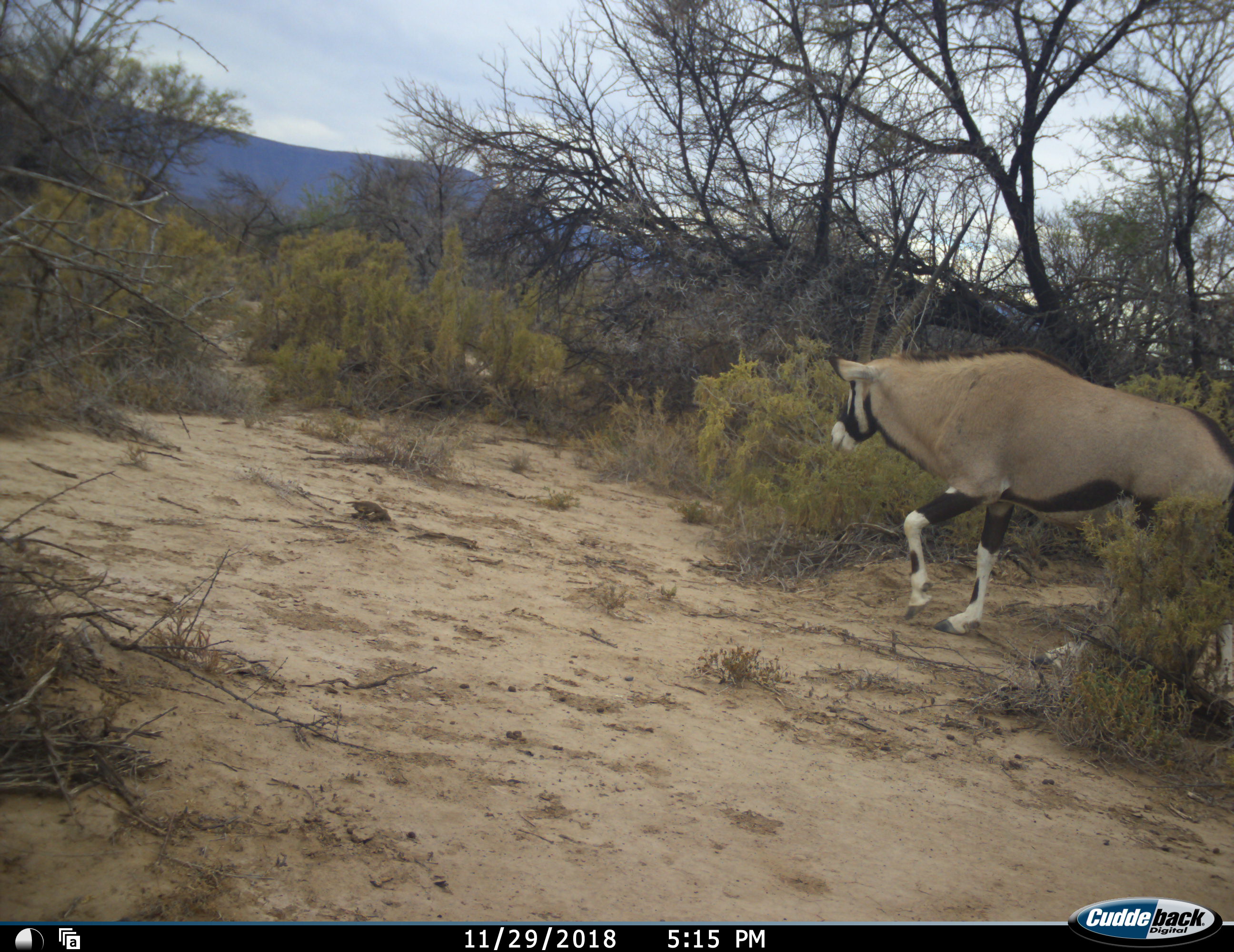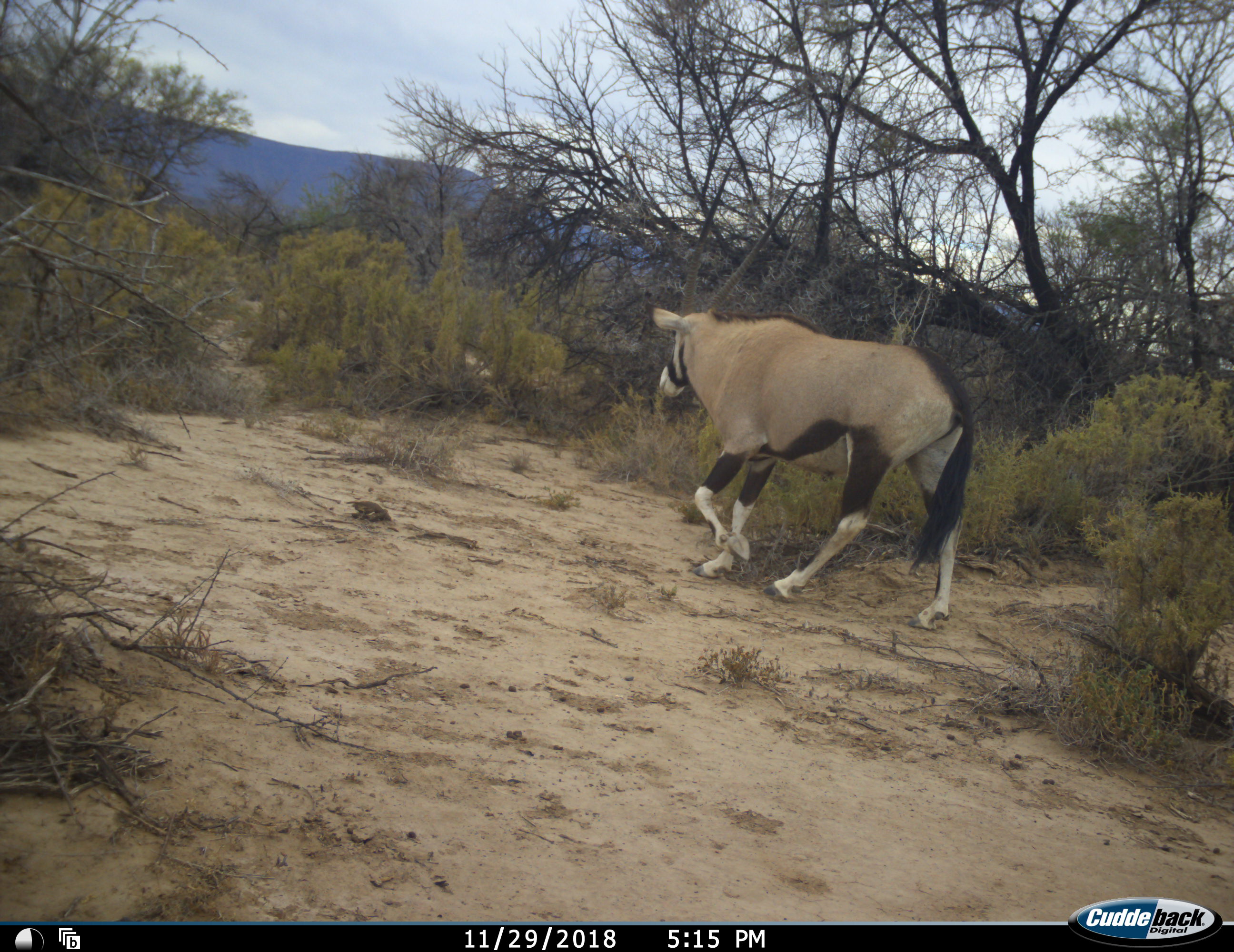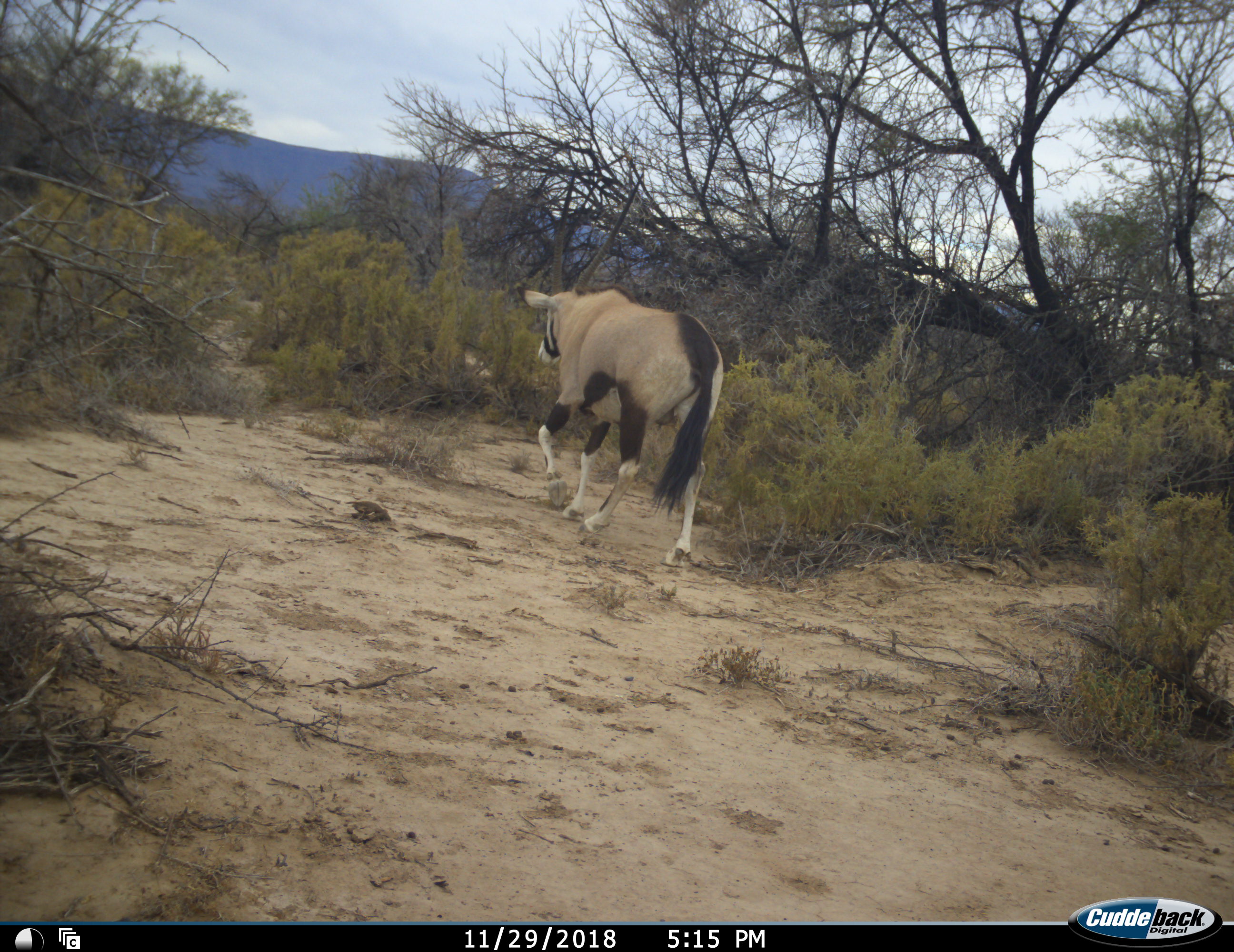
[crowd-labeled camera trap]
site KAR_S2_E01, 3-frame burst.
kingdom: Animalia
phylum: Chordata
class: Mammalia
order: Artiodactyla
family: Bovidae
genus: Oryx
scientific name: Oryx gazella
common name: gemsbok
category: oryx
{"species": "oryx (gemsbok) (Oryx gazella)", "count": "1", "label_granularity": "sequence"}